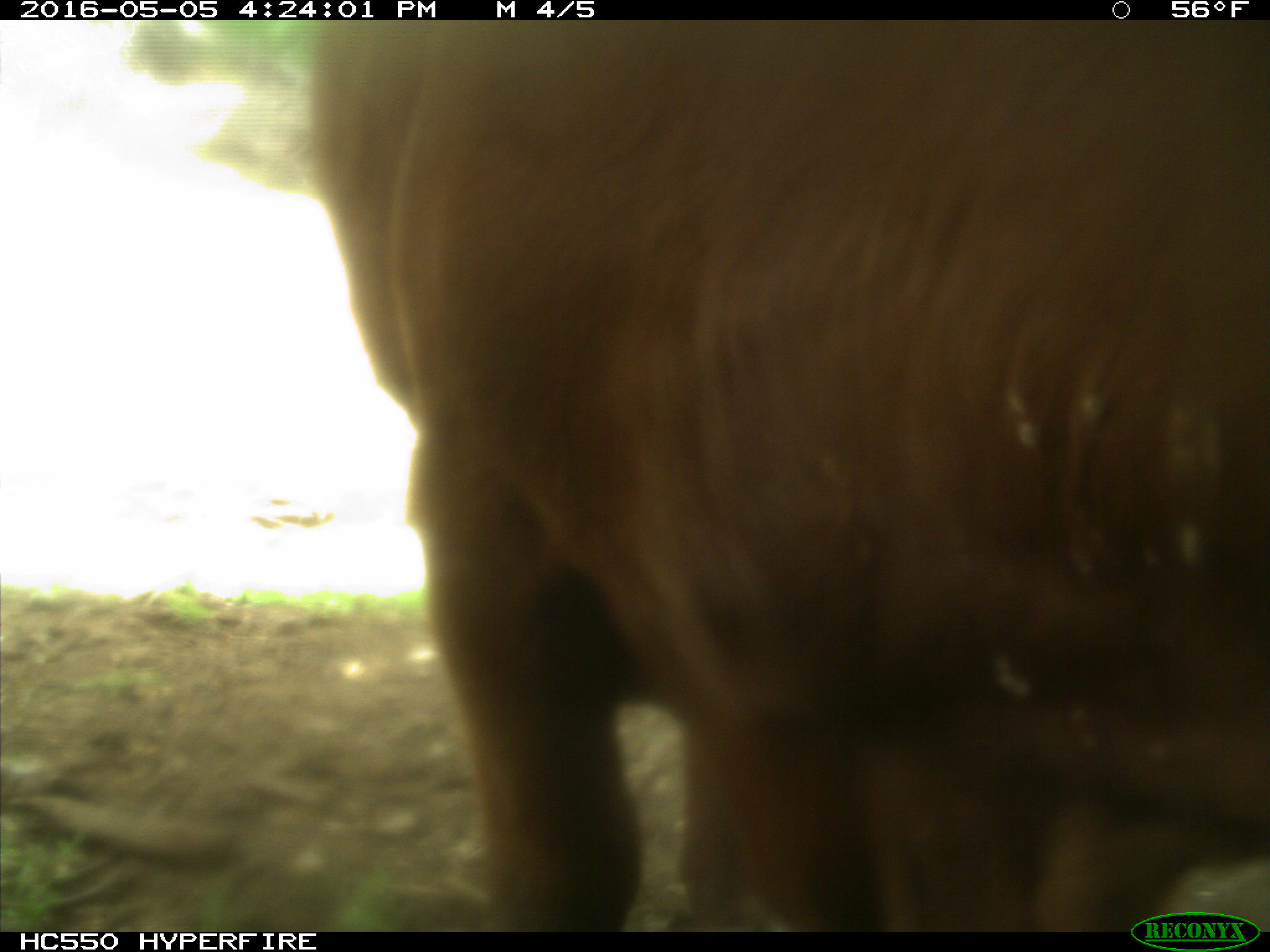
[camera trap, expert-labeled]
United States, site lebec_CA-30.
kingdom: Animalia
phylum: Chordata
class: Mammalia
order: Artiodactyla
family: Bovidae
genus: Bos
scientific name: Bos taurus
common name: domestic cow